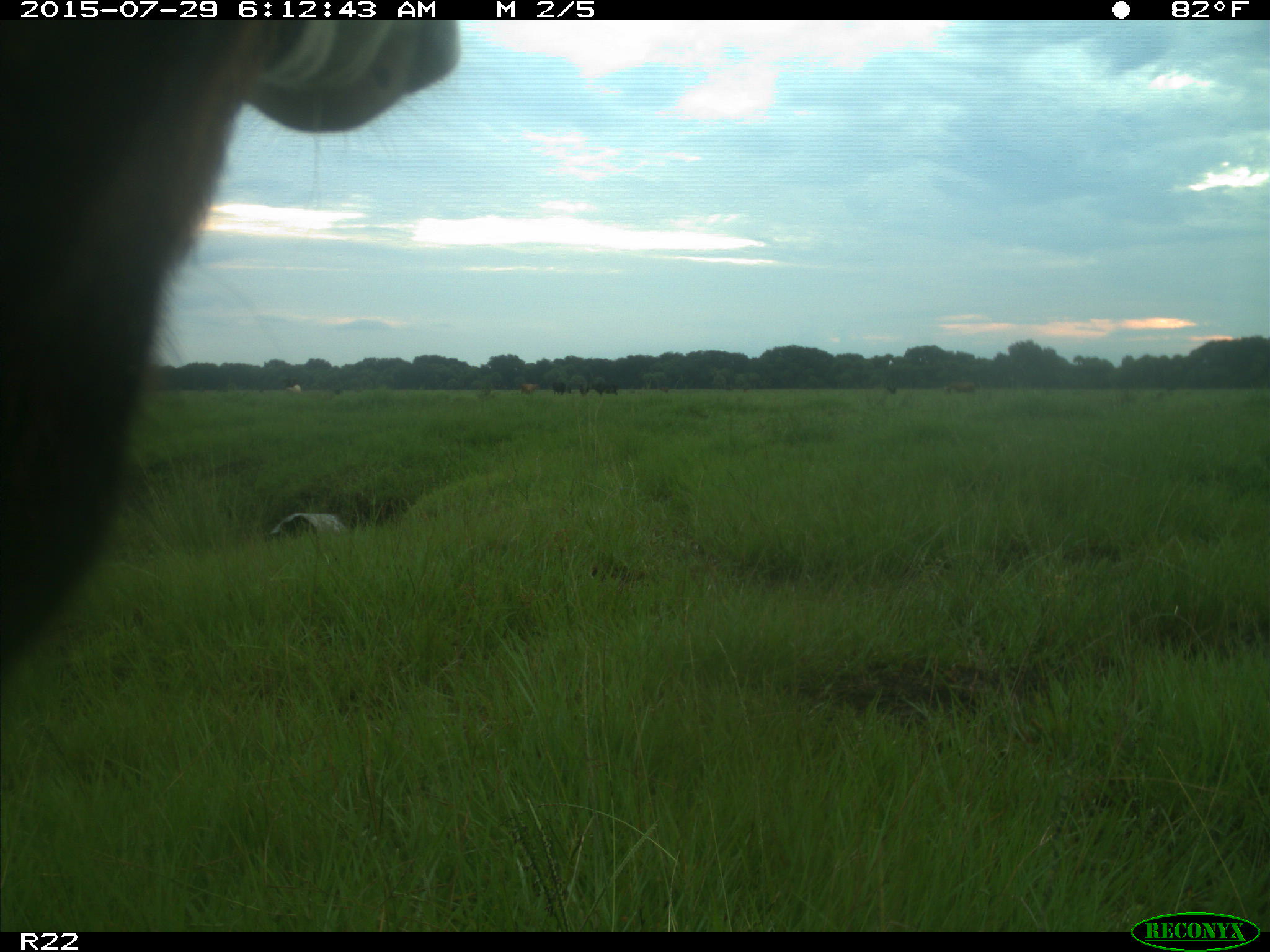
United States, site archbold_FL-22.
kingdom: Animalia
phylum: Chordata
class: Mammalia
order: Artiodactyla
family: Bovidae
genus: Bos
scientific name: Bos taurus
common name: domestic cow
Bos taurus (domestic cow).